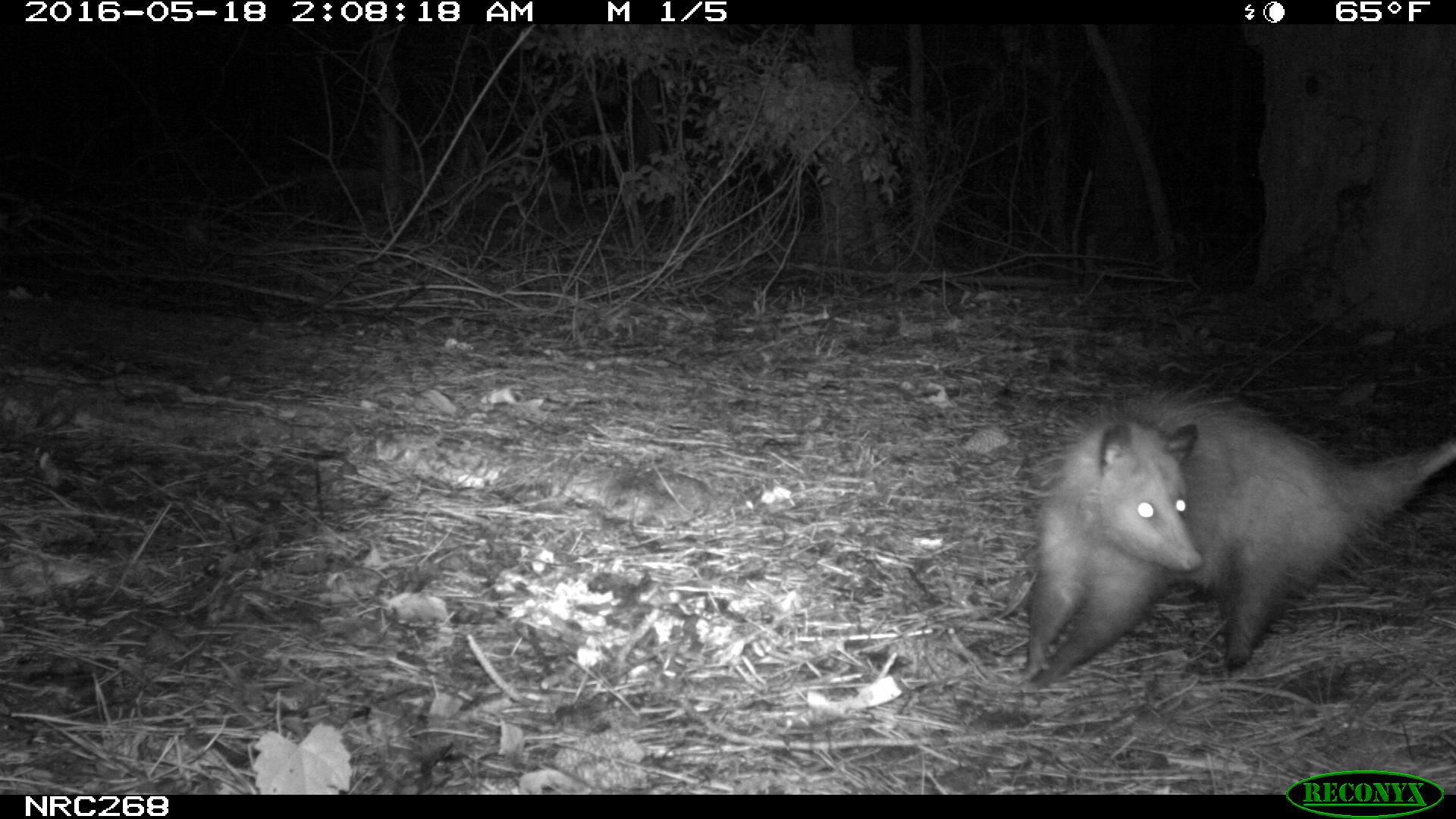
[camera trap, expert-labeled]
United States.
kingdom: Animalia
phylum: Chordata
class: Mammalia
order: Didelphimorphia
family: Didelphidae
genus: Didelphis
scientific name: Didelphis virginiana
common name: virginia opossum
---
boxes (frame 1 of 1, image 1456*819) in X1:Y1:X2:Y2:
Virginia Opossum: 1008:375:1456:696